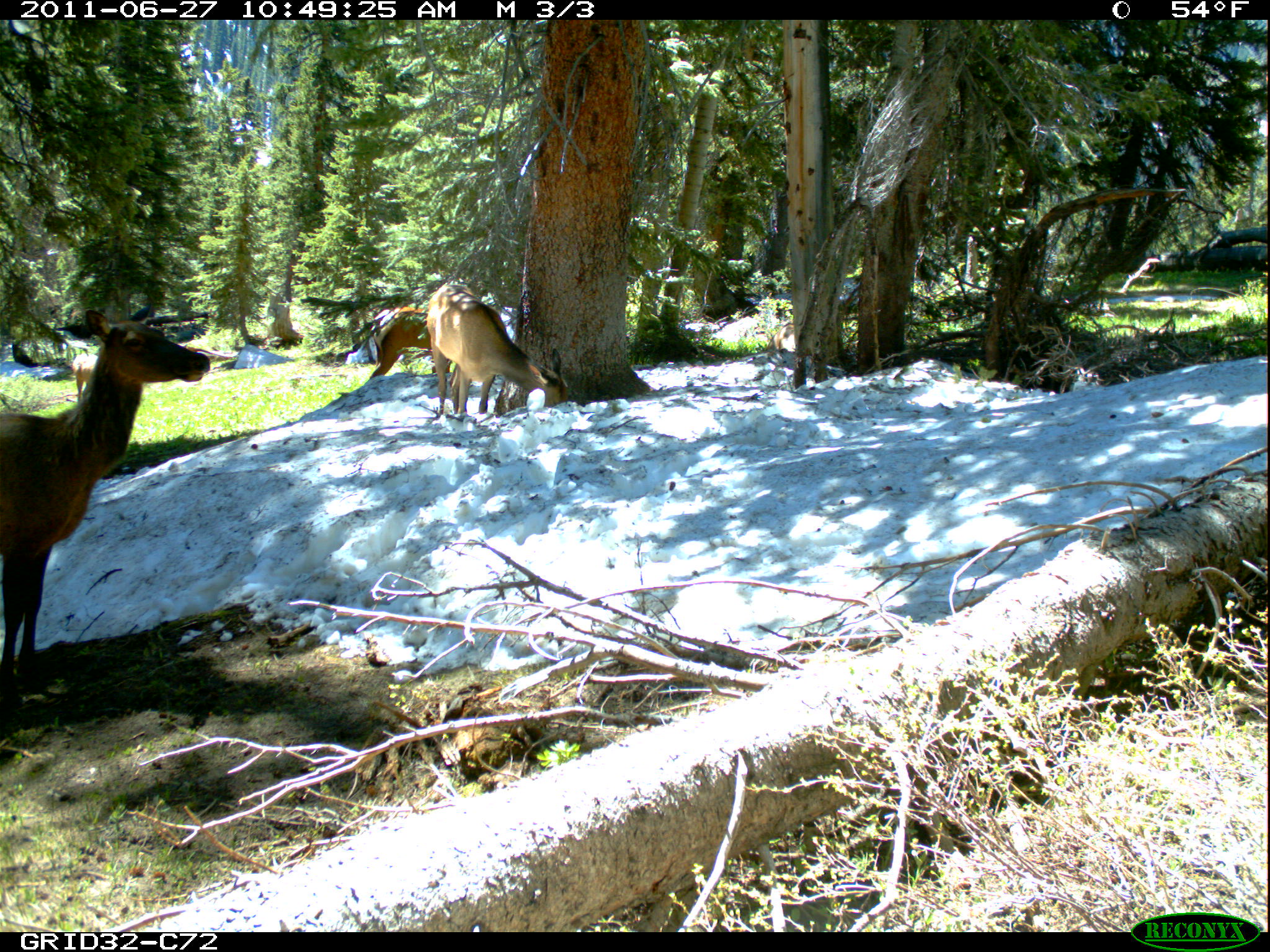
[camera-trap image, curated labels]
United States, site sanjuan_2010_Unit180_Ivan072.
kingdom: Animalia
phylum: Chordata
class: Mammalia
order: Artiodactyla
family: Cervidae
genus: Cervus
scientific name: Cervus elaphus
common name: red deer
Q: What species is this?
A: Cervus elaphus (red deer).